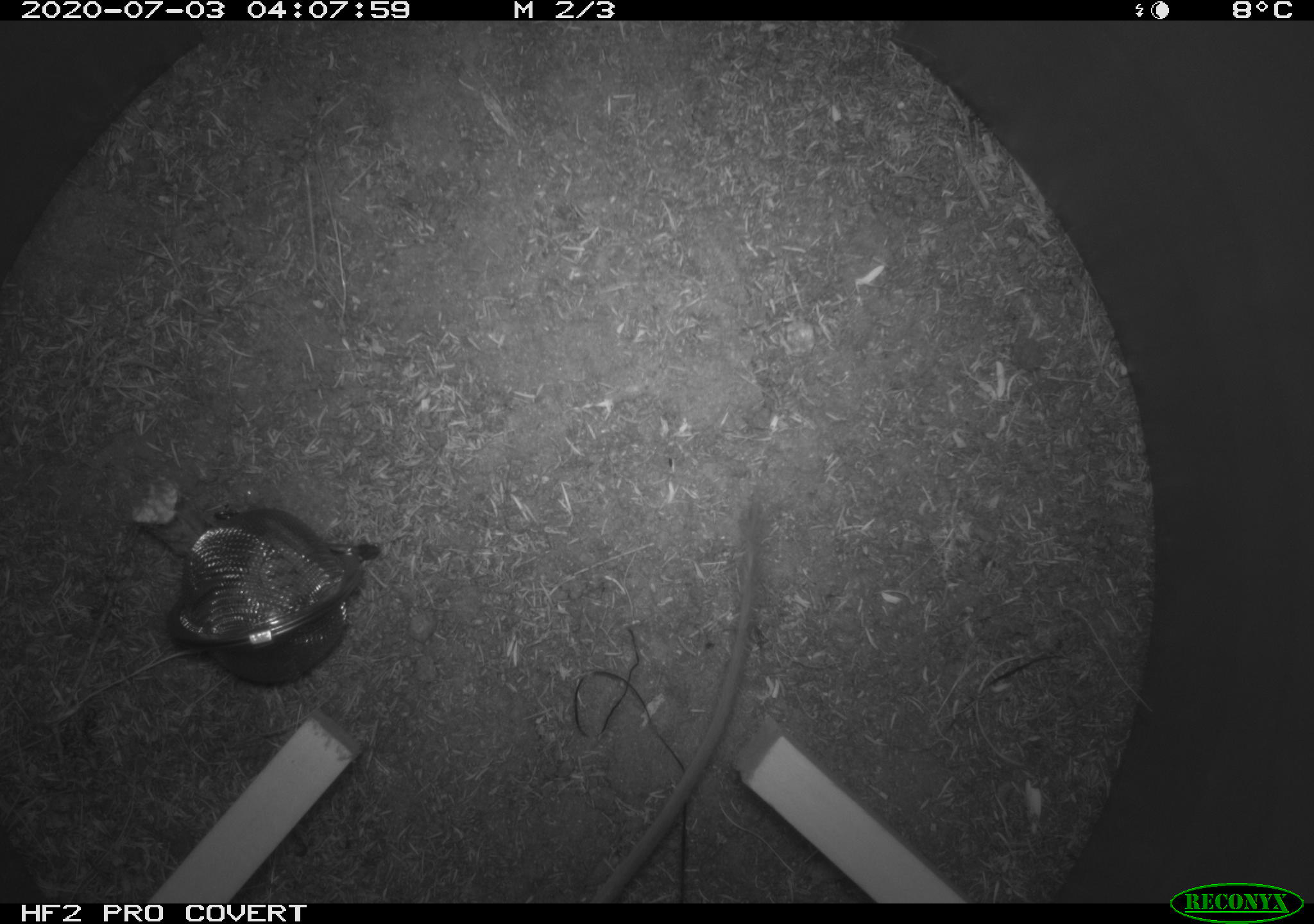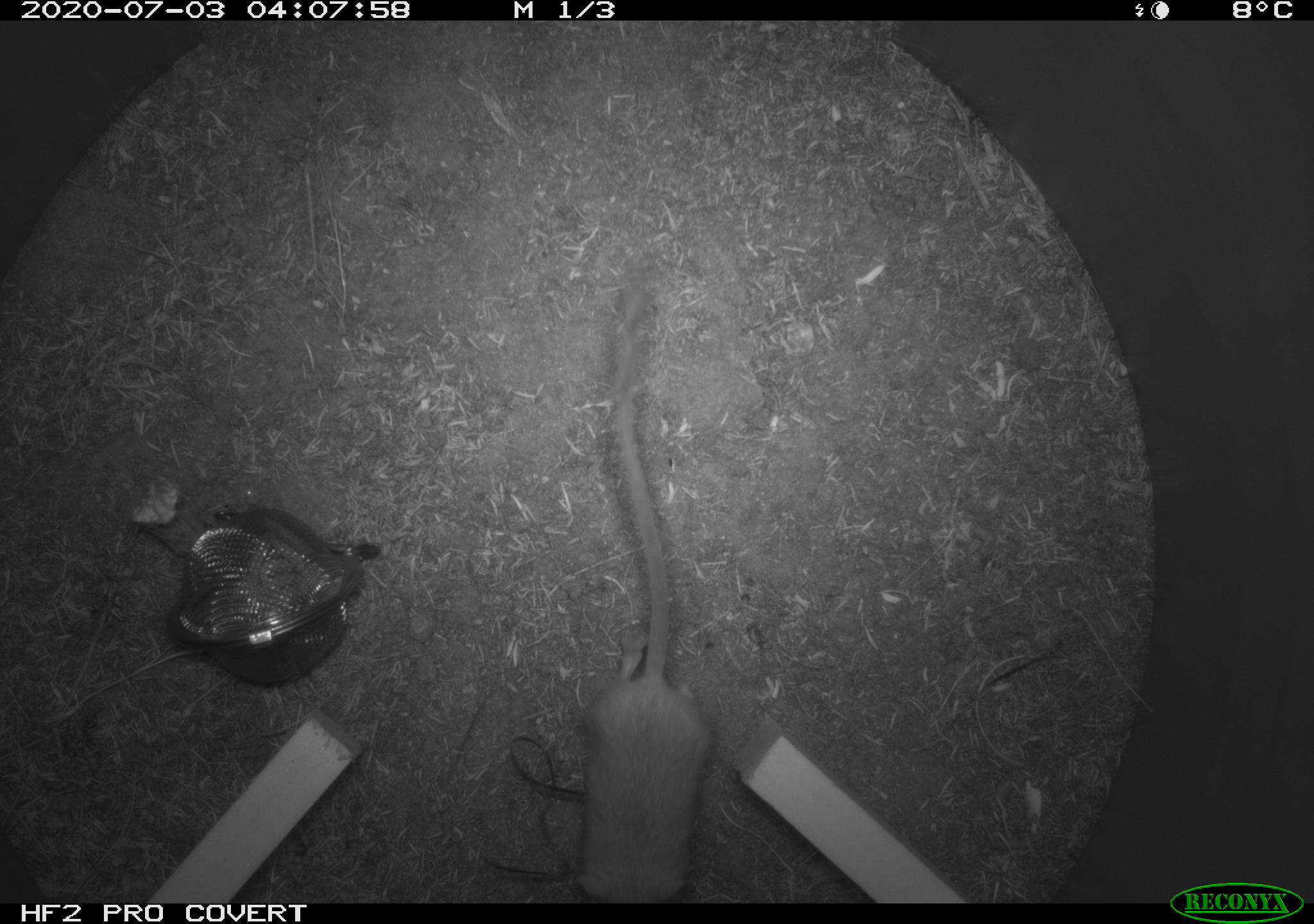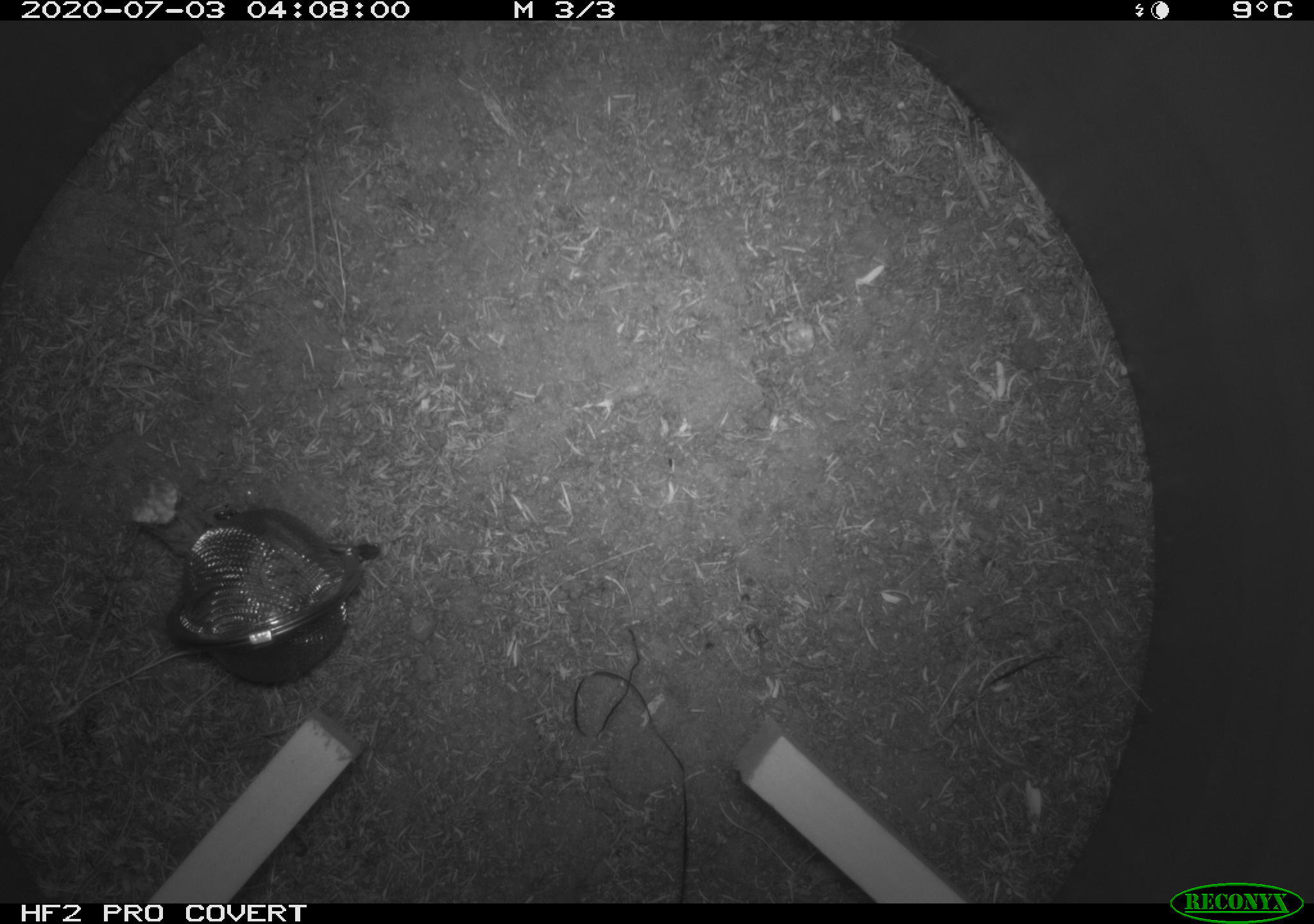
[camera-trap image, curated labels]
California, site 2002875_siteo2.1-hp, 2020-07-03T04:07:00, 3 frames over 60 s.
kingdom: Animalia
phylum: Chordata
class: Mammalia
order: Rodentia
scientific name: Rodentia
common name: rodent